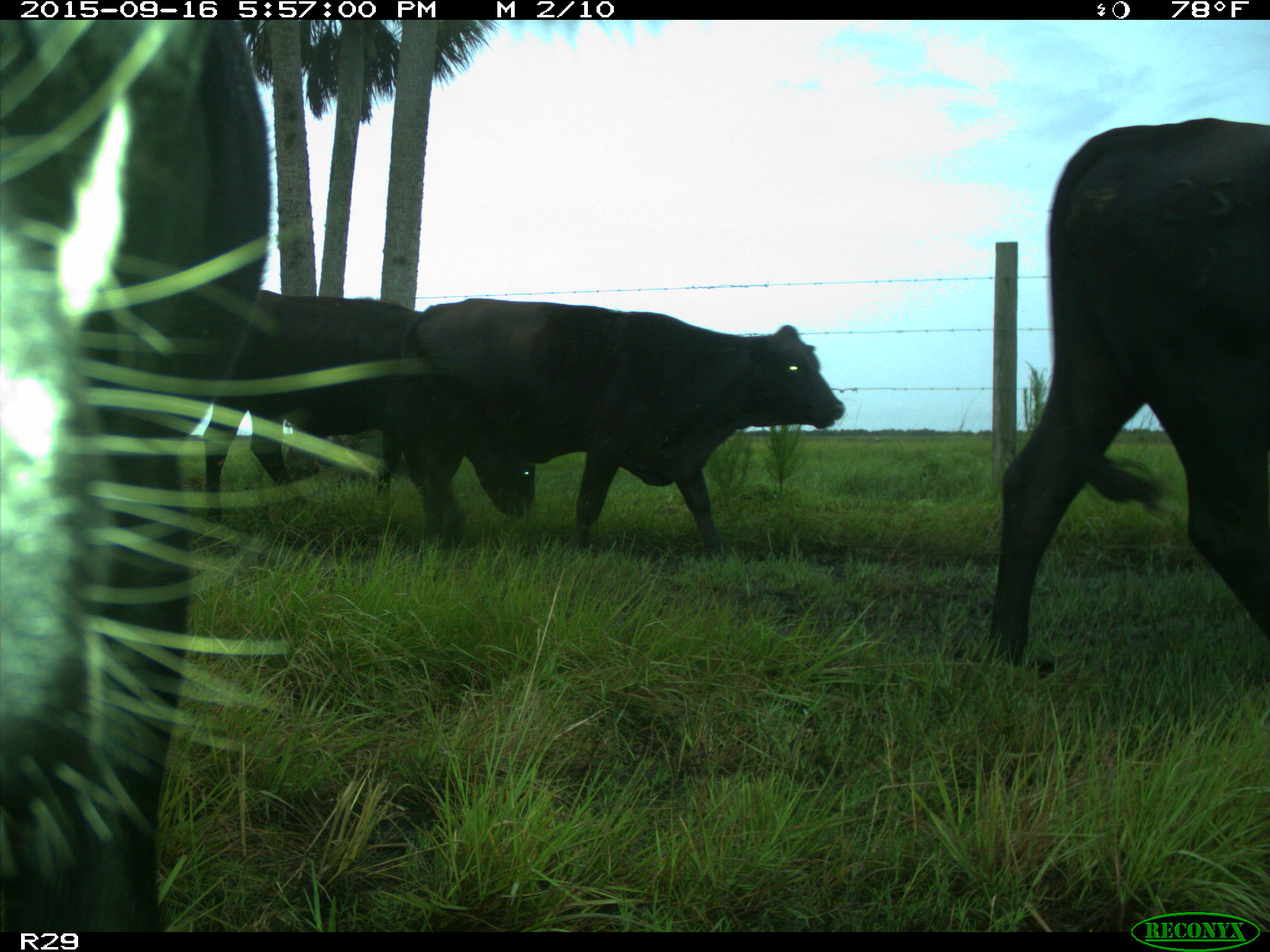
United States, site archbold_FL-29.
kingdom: Animalia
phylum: Chordata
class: Mammalia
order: Artiodactyla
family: Bovidae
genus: Bos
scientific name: Bos taurus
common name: domestic cow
Bos taurus (domestic cow).